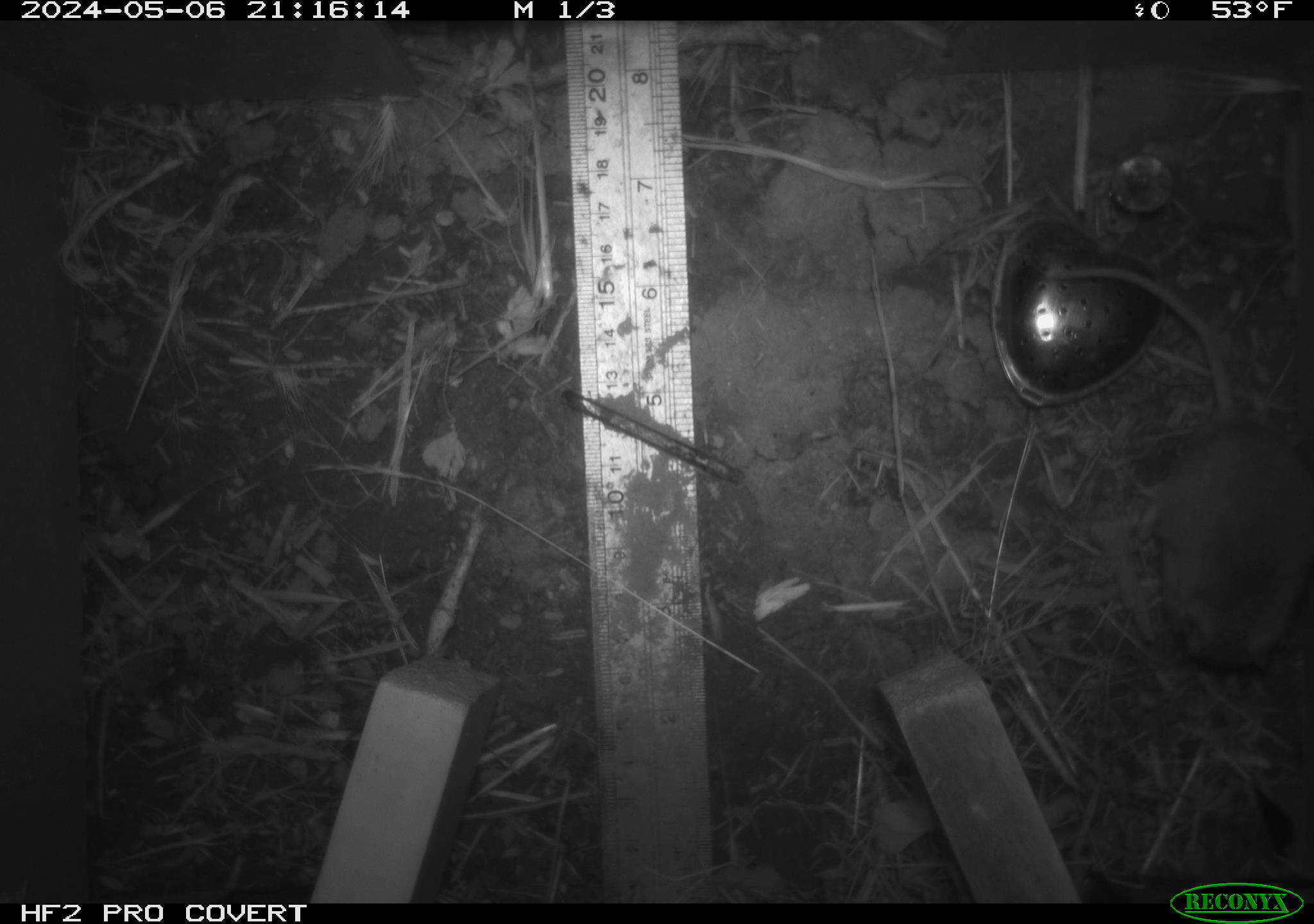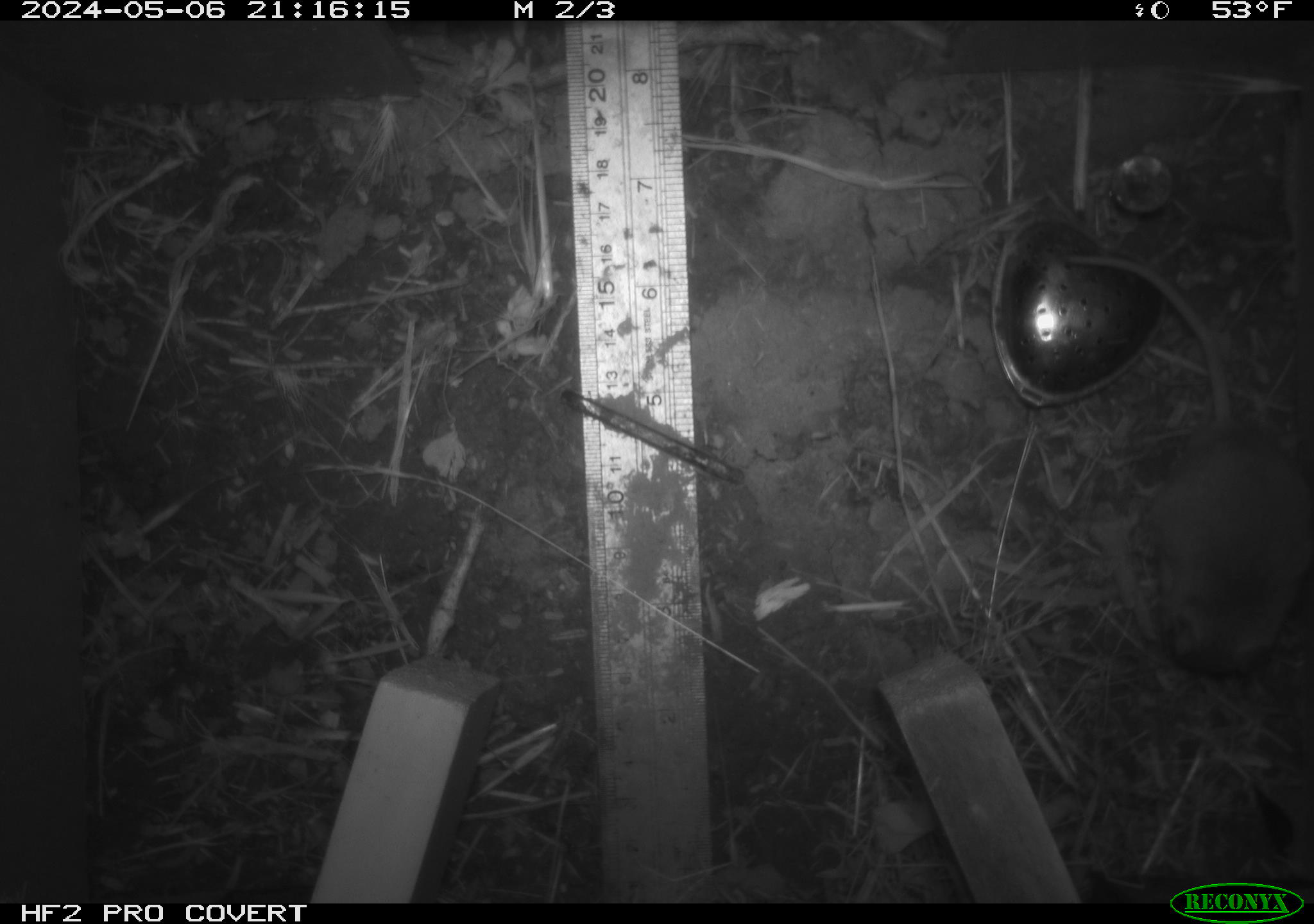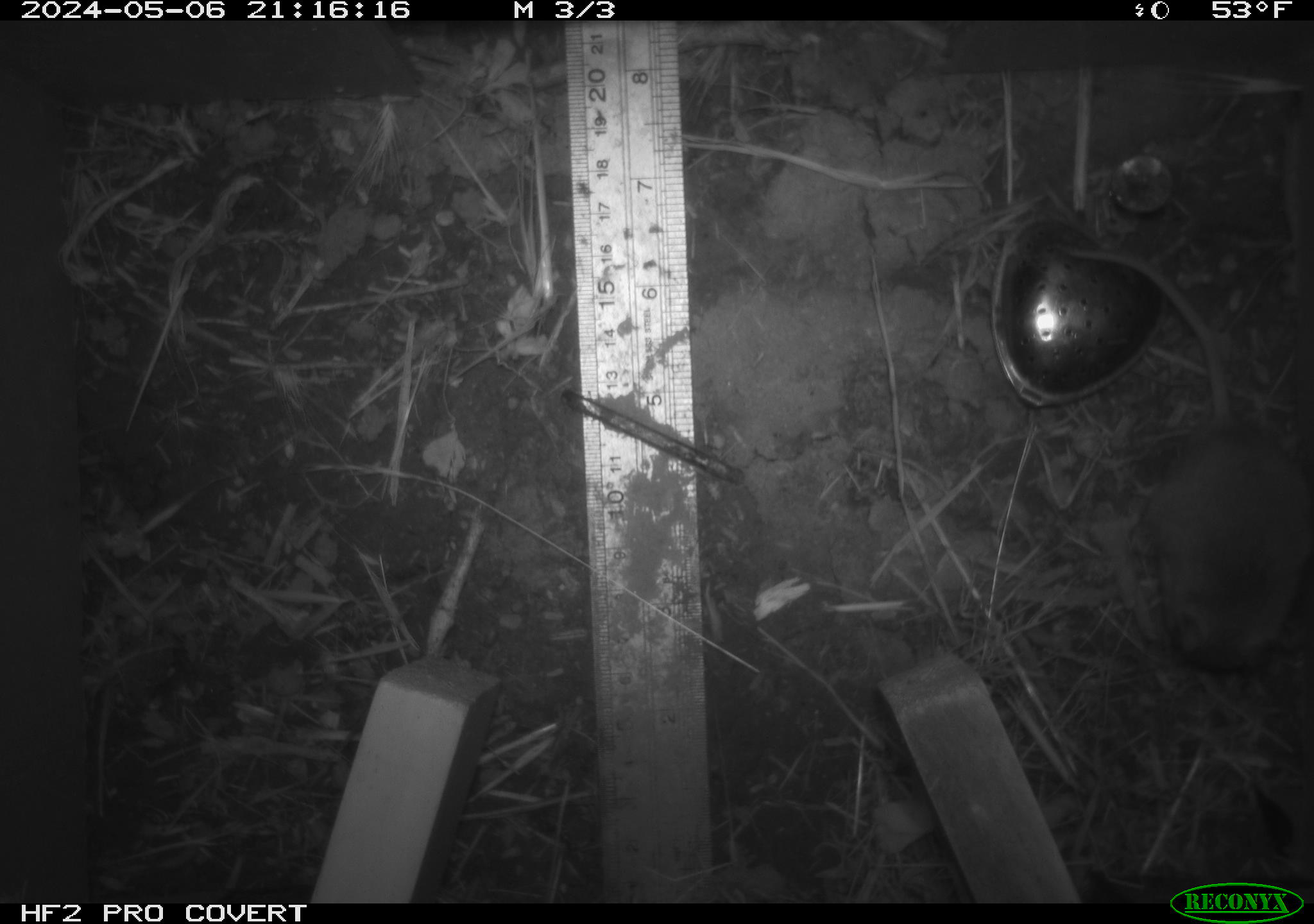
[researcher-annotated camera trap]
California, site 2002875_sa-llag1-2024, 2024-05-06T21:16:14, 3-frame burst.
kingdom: Animalia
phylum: Chordata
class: Mammalia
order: Rodentia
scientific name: Rodentia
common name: mouse species